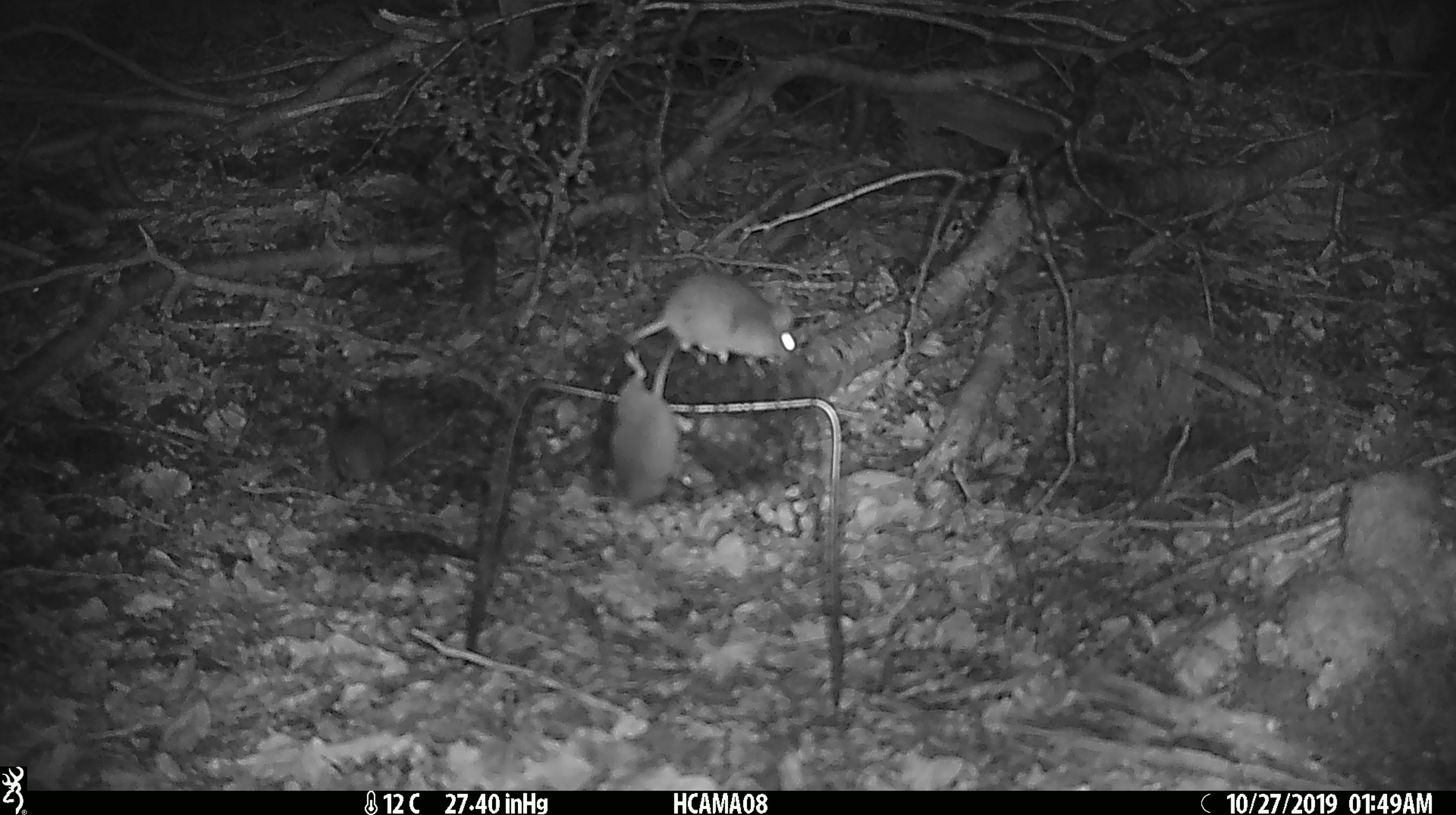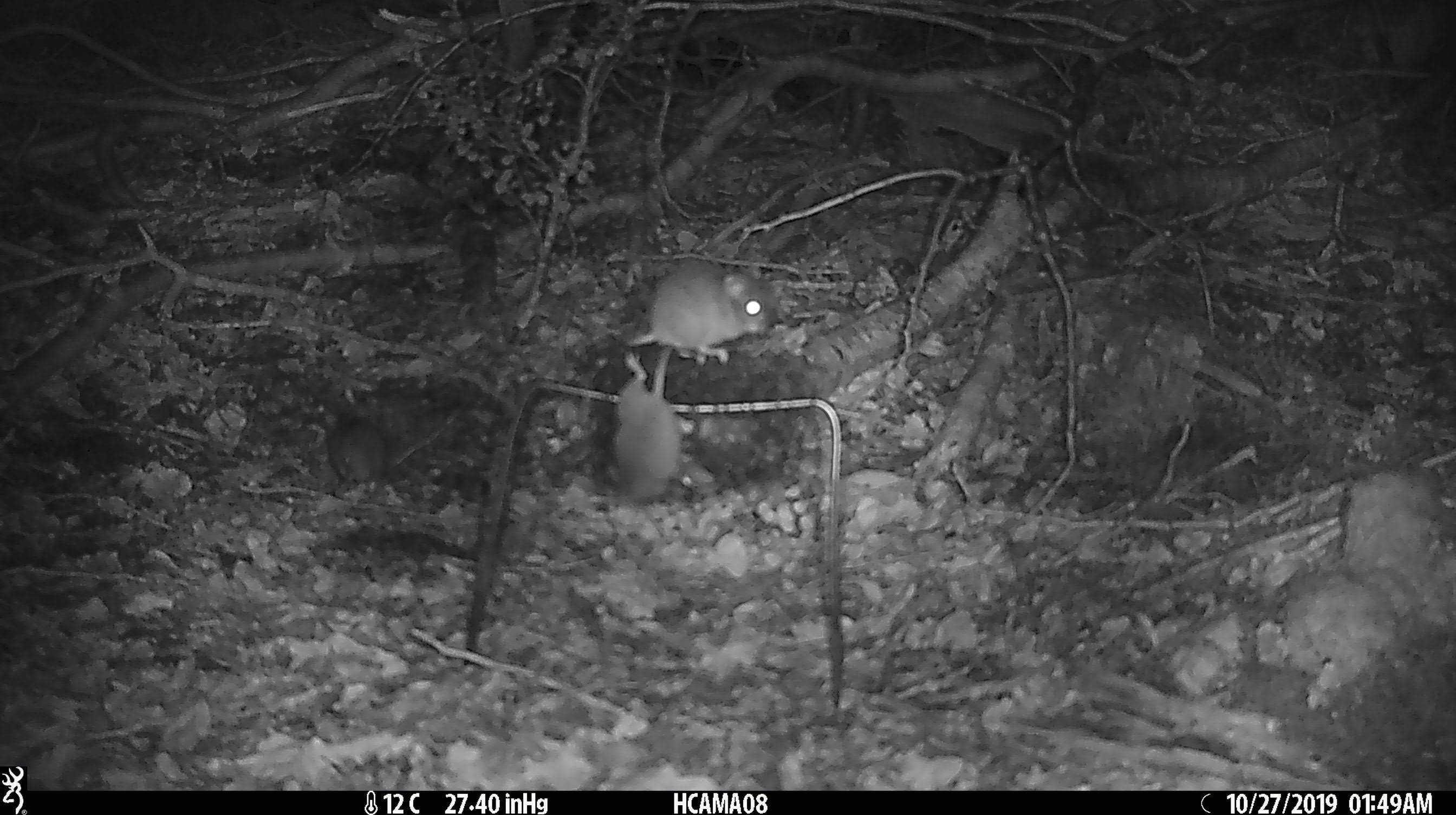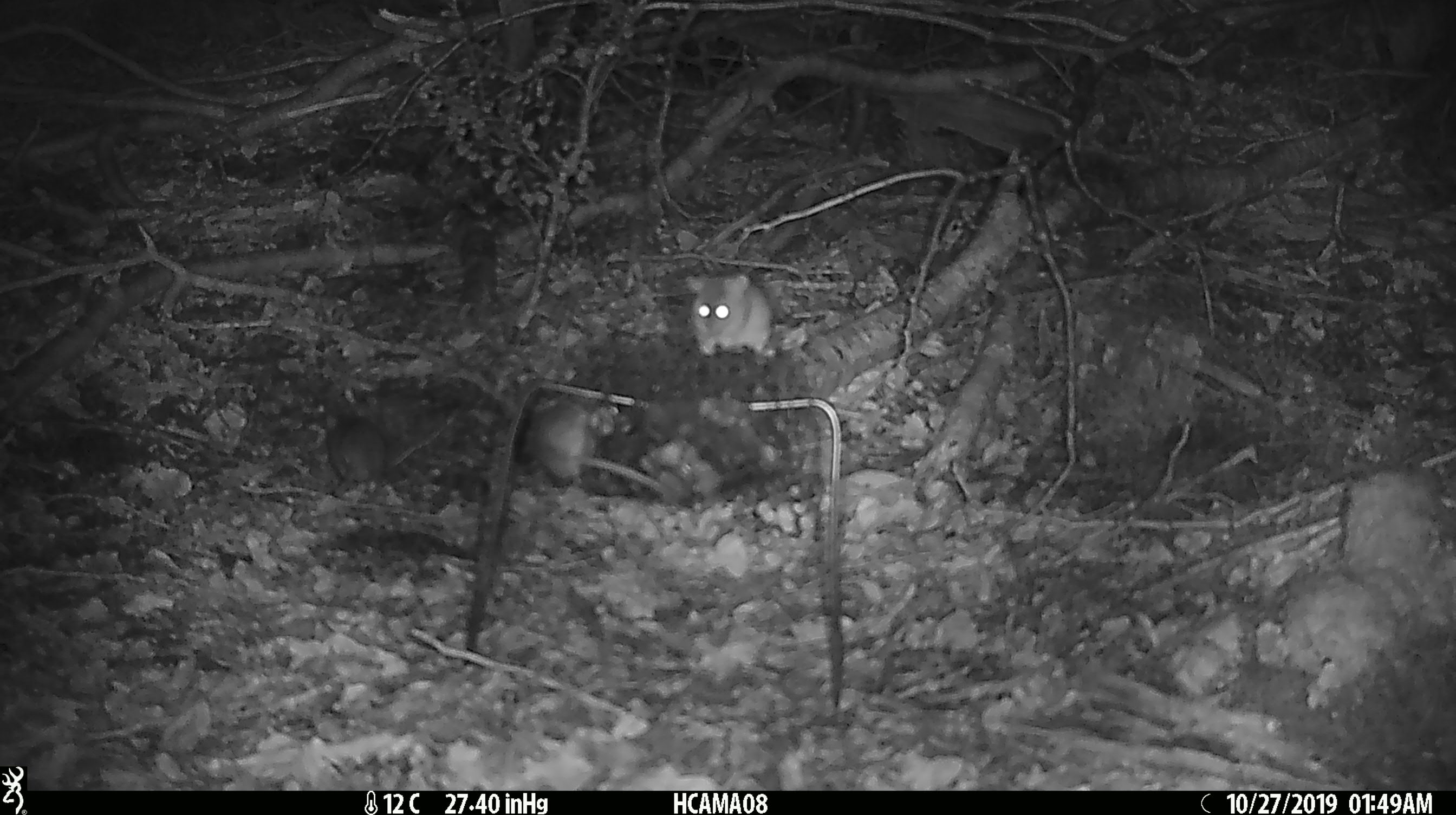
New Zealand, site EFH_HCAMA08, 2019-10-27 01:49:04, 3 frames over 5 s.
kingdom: Animalia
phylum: Chordata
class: Mammalia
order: Rodentia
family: Muridae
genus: Mus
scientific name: Mus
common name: mouse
Mouse (Mus).